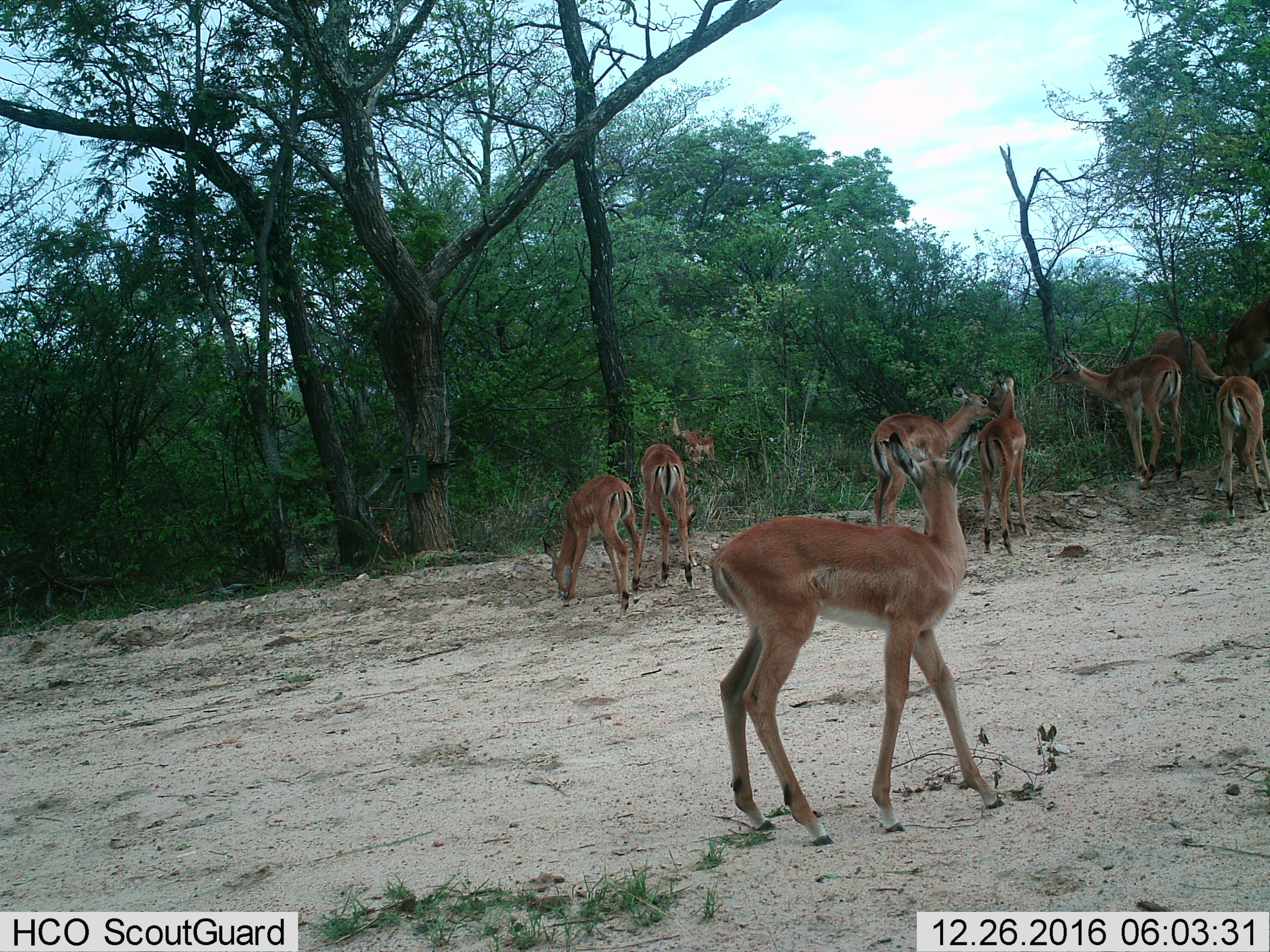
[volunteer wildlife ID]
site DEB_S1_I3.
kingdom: Animalia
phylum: Chordata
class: Mammalia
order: Artiodactyla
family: Bovidae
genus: Aepyceros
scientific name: Aepyceros melampus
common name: impala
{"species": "impala (Aepyceros melampus)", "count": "10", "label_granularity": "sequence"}